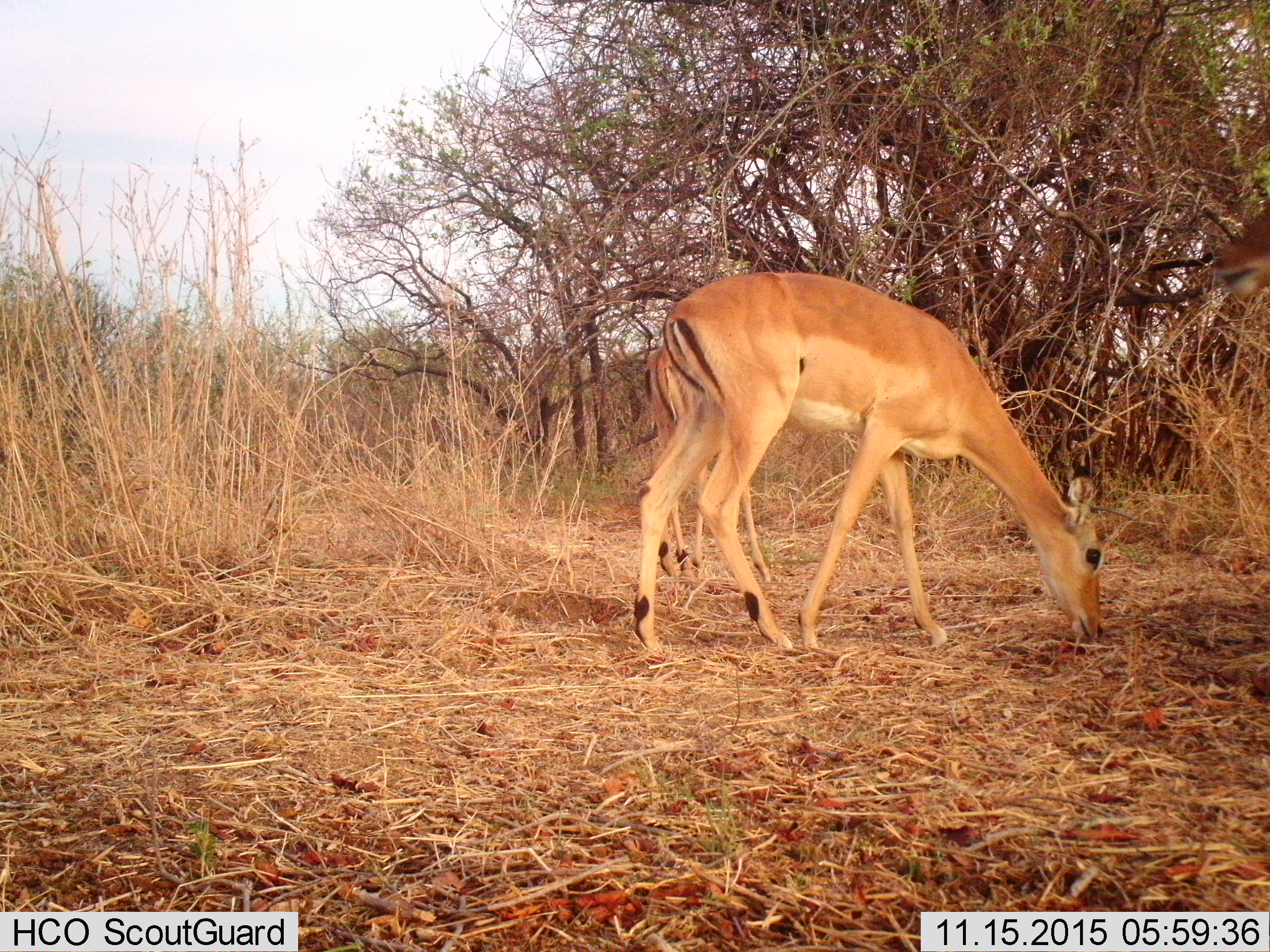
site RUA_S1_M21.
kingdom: Animalia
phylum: Chordata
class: Mammalia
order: Artiodactyla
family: Bovidae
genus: Aepyceros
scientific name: Aepyceros melampus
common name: impala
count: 2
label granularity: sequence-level